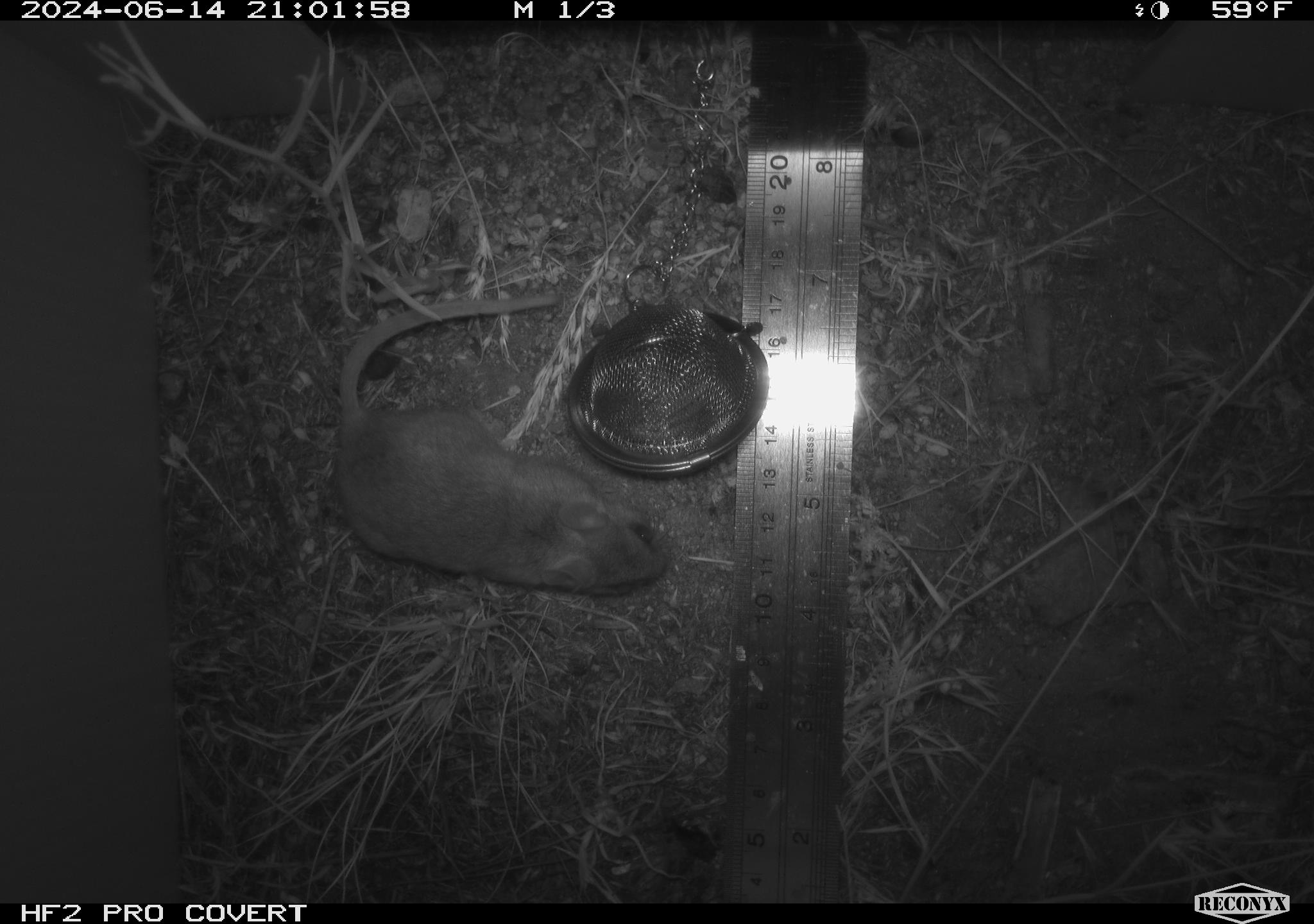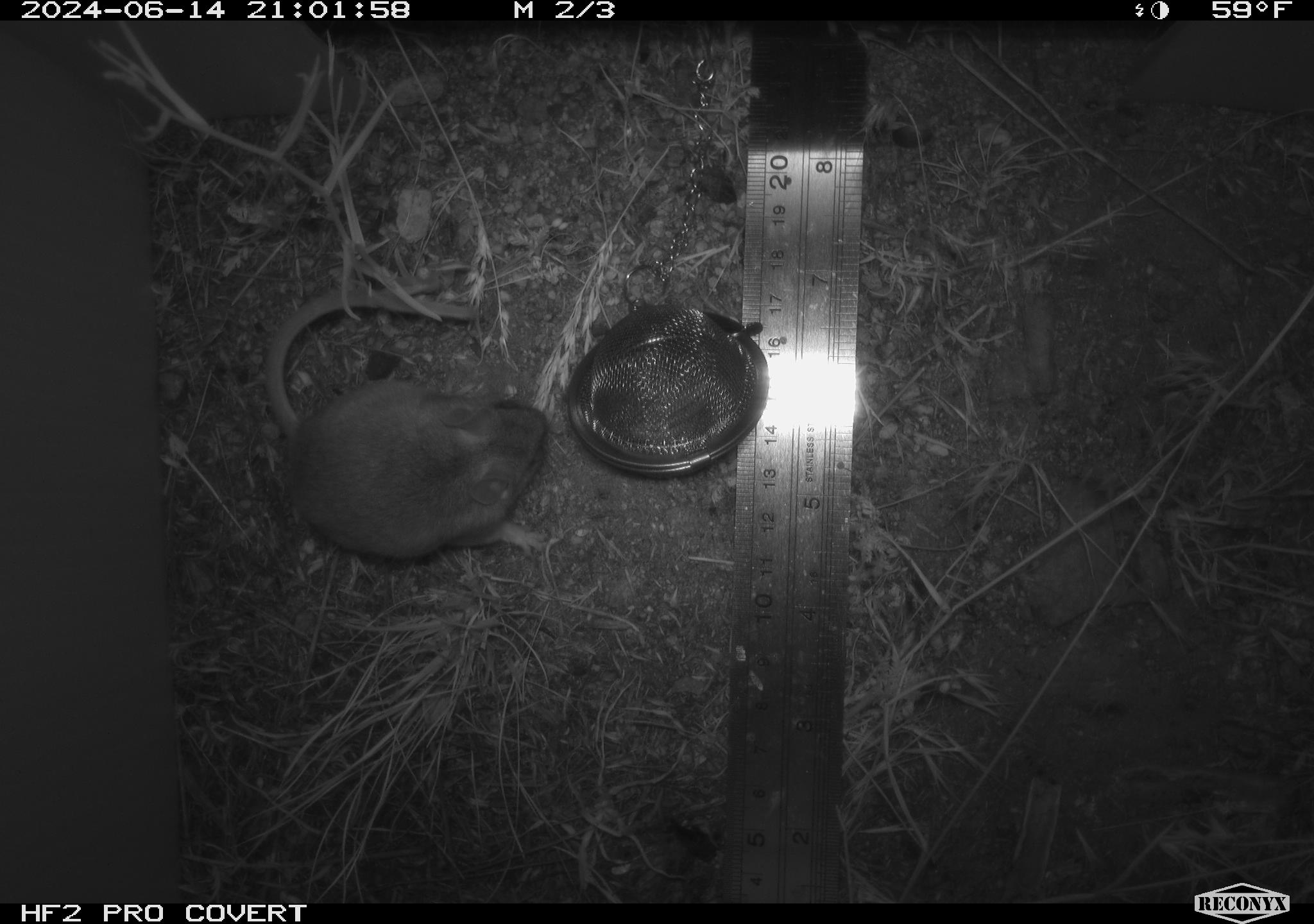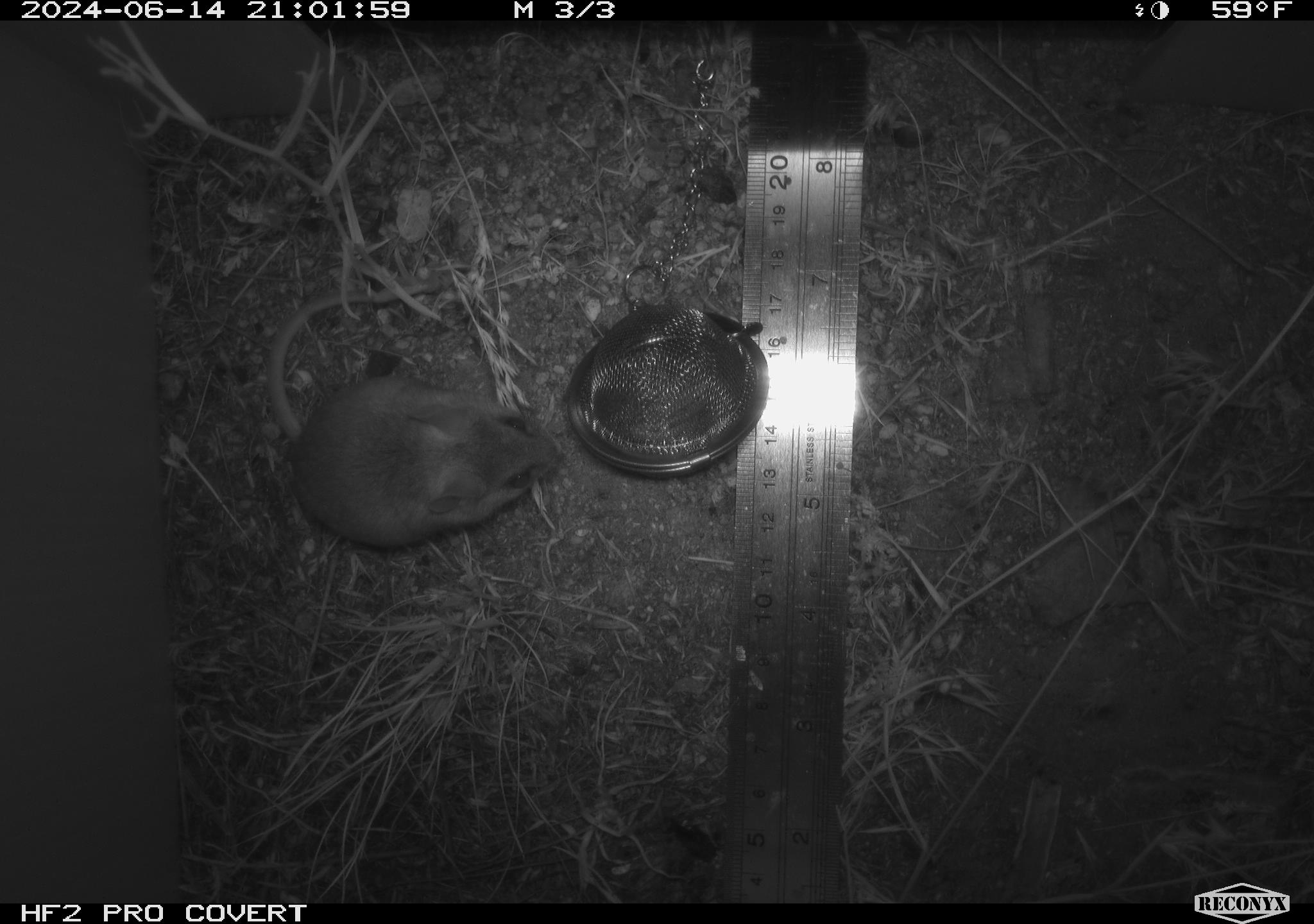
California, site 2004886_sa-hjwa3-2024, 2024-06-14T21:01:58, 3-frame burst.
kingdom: Animalia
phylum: Chordata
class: Mammalia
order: Rodentia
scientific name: Rodentia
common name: rodent